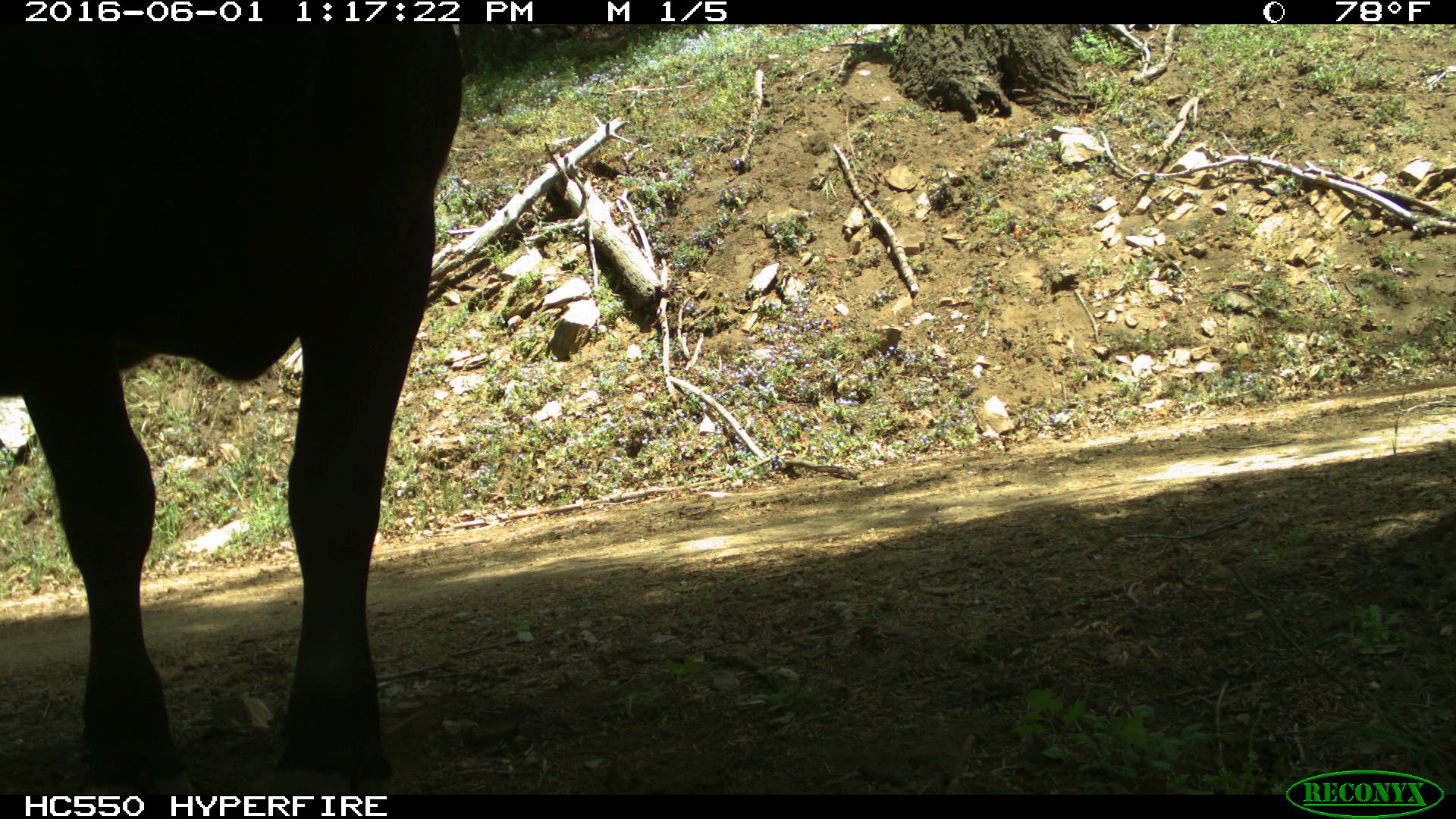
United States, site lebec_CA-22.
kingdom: Animalia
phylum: Chordata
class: Mammalia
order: Artiodactyla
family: Bovidae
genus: Bos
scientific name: Bos taurus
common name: domestic cow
Bos taurus (domestic cow).